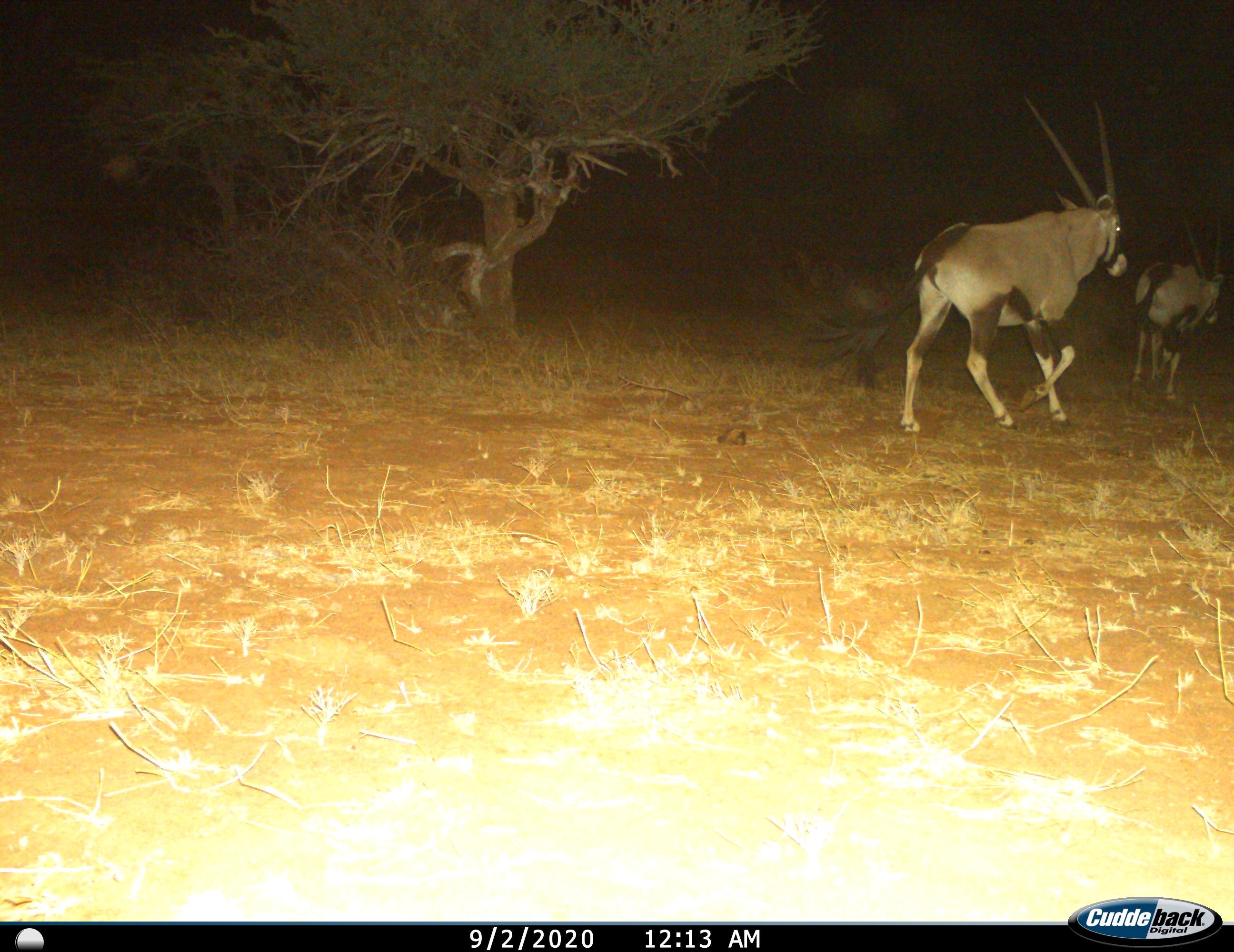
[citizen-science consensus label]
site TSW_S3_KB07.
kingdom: Animalia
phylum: Chordata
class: Mammalia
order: Artiodactyla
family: Bovidae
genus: Oryx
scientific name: Oryx gazella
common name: gemsbok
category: oryx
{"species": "oryx (gemsbok) (Oryx gazella)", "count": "2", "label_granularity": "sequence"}